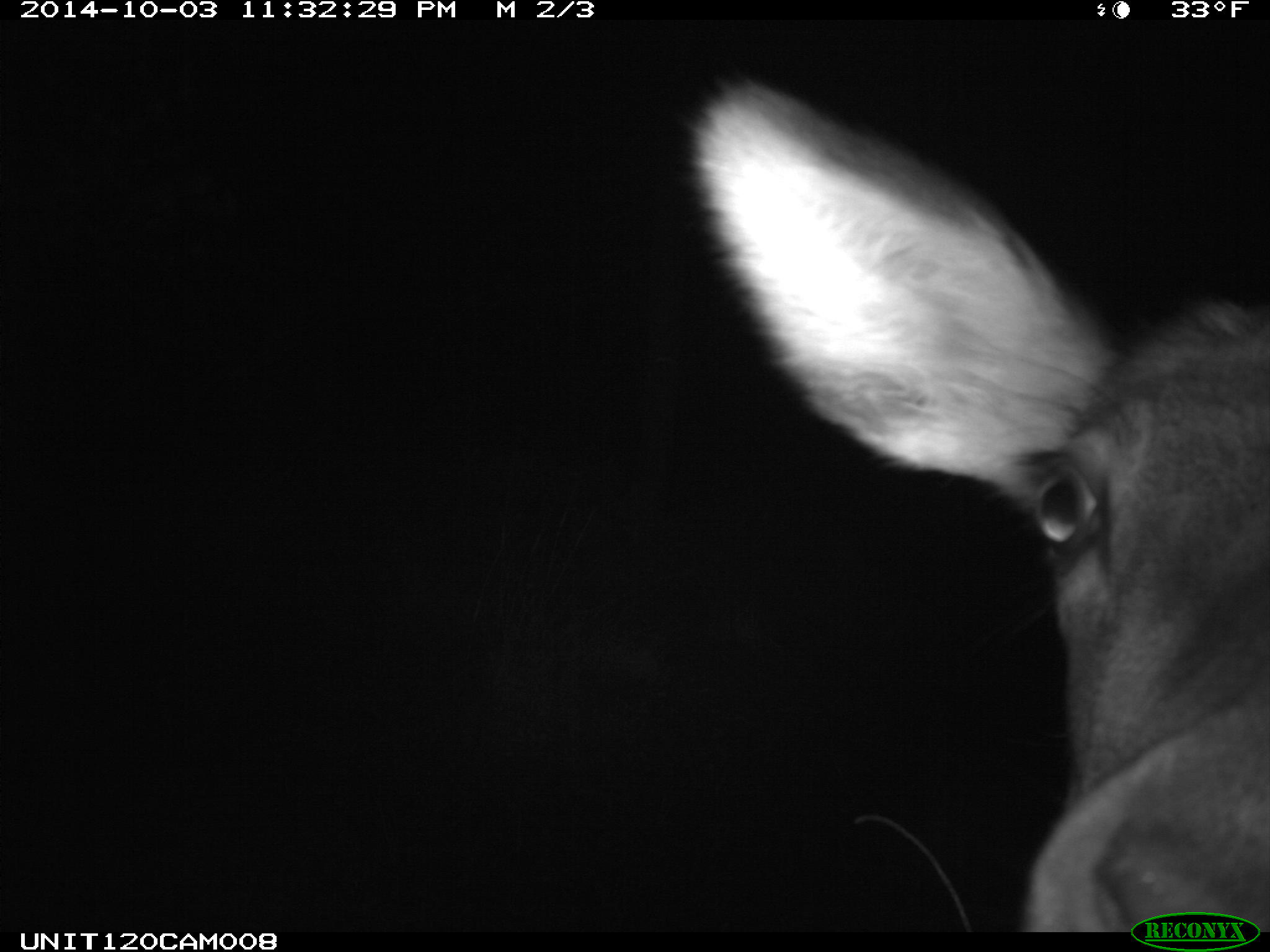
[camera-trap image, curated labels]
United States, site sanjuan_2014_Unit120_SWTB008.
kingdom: Animalia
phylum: Chordata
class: Mammalia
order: Artiodactyla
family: Cervidae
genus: Cervus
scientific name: Cervus elaphus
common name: red deer